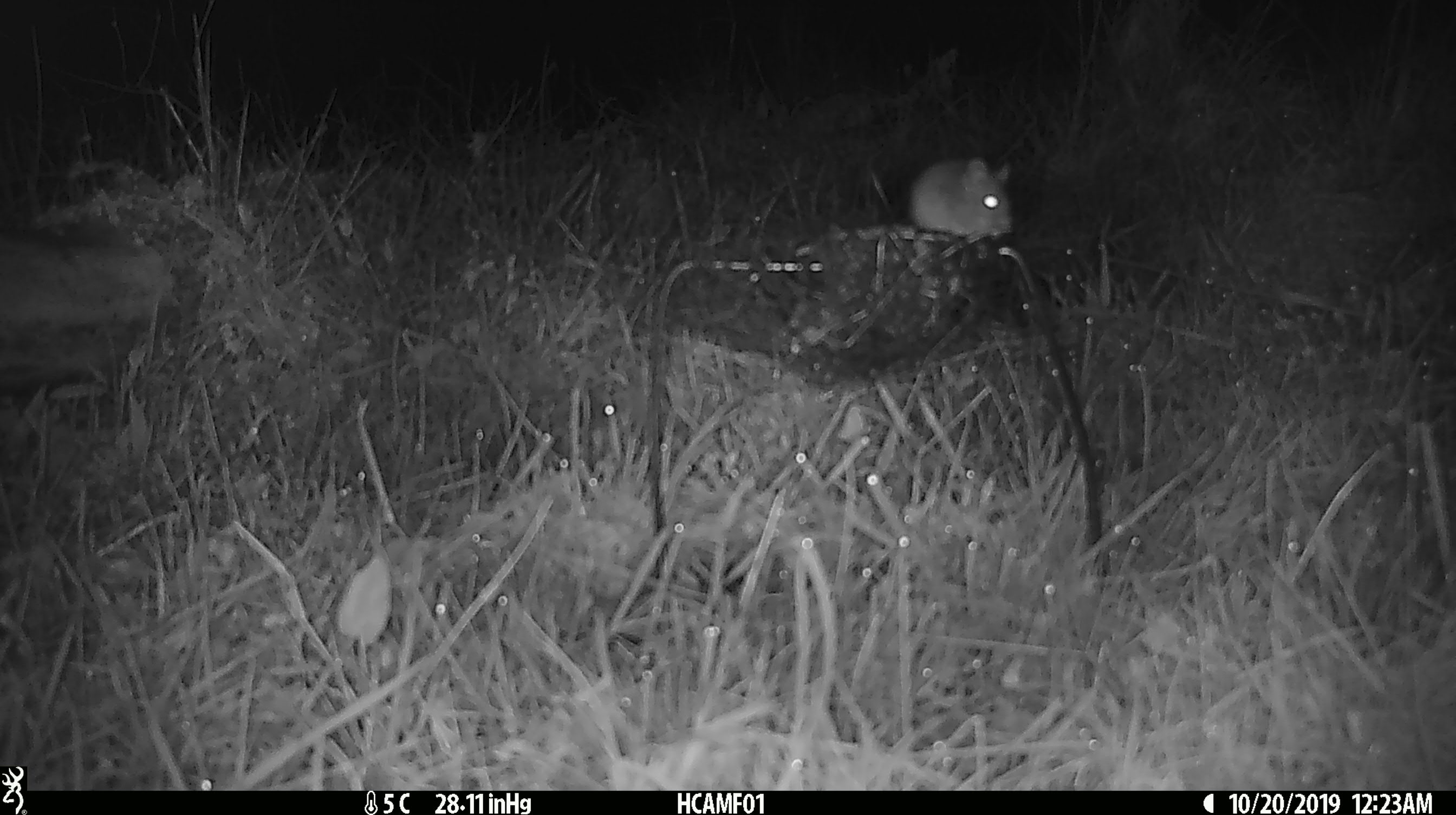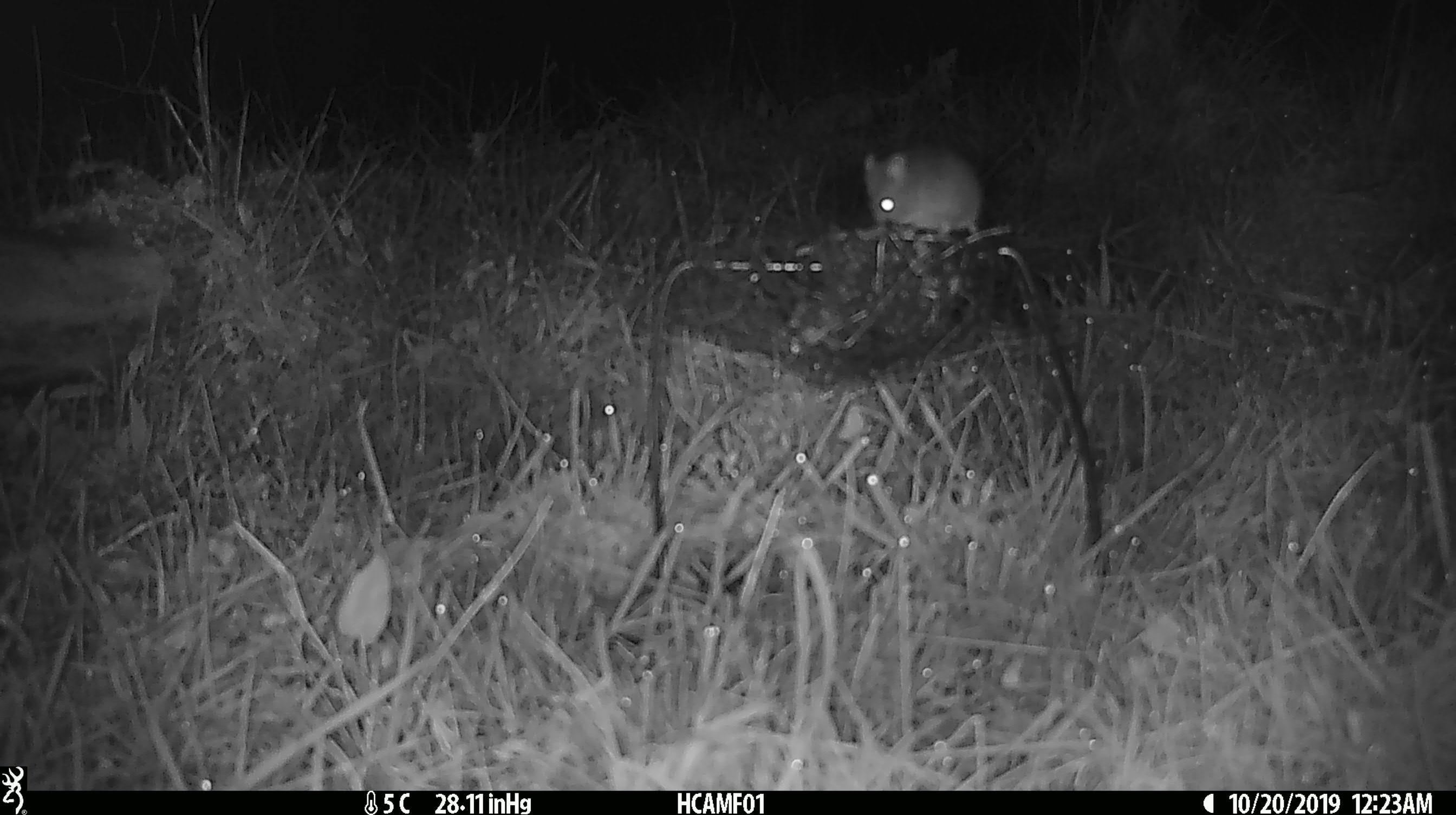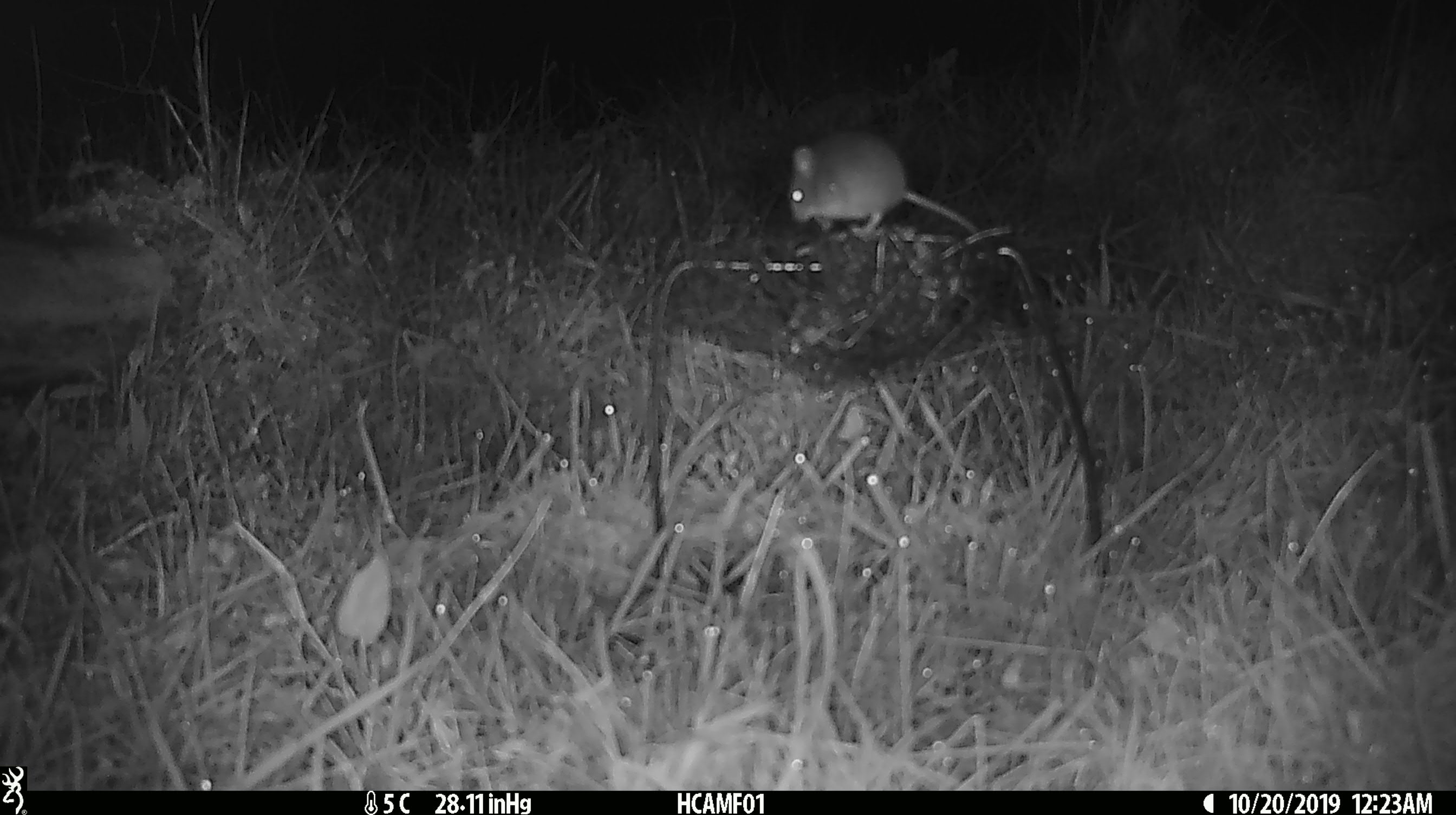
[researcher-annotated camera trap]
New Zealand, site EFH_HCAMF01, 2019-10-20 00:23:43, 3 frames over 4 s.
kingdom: Animalia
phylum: Chordata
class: Mammalia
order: Rodentia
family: Muridae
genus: Mus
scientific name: Mus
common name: mouse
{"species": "mouse (Mus)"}